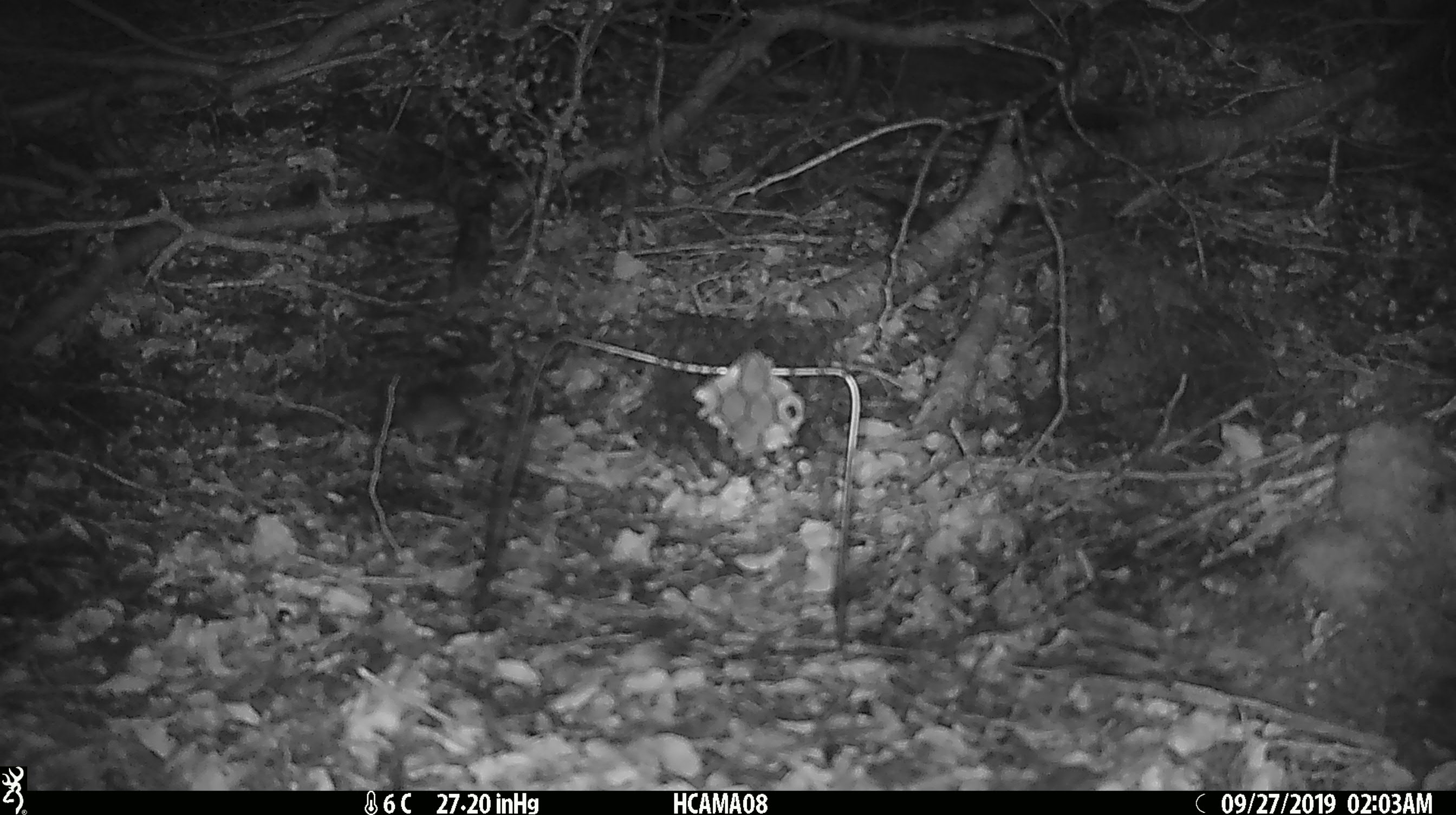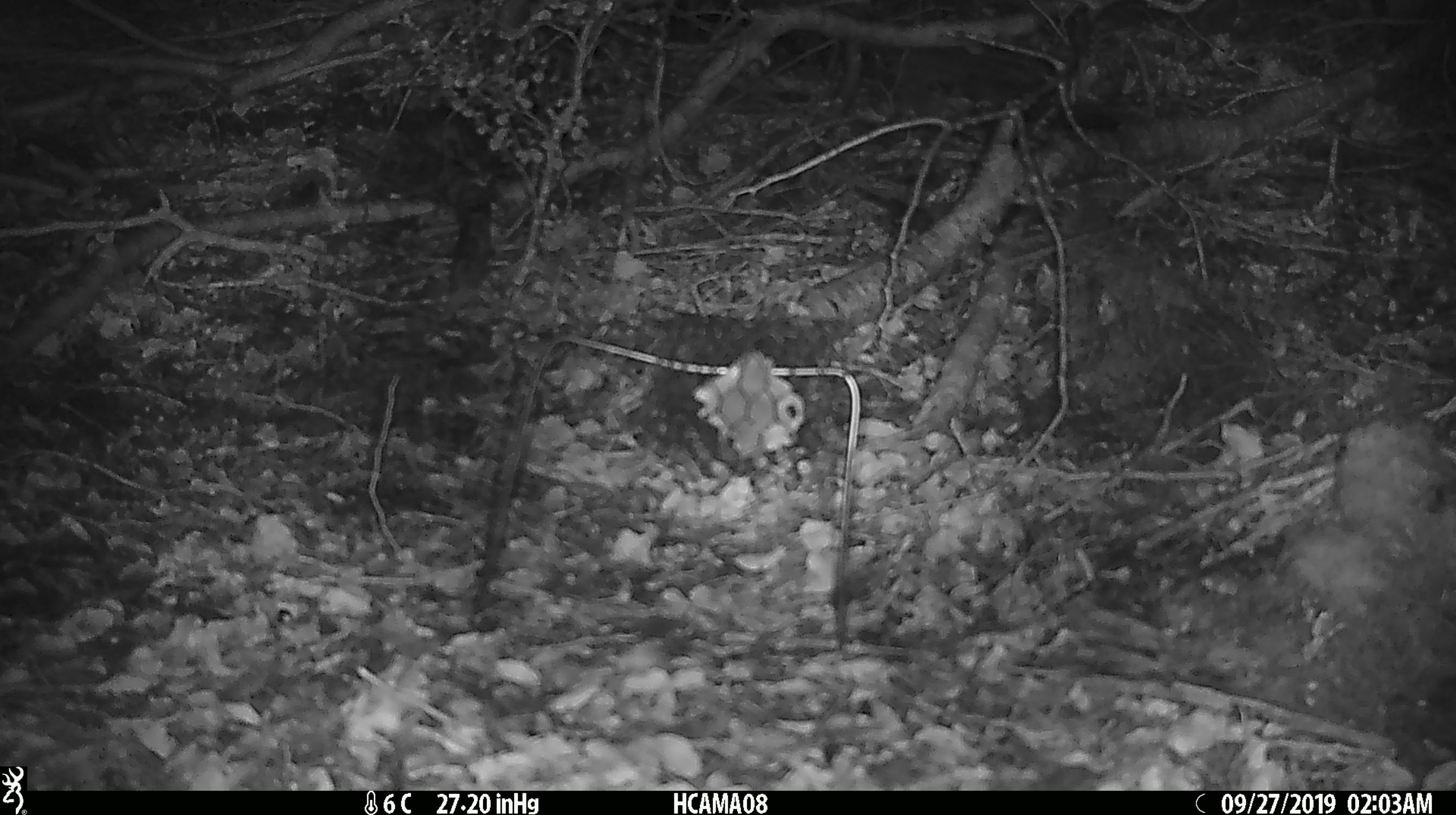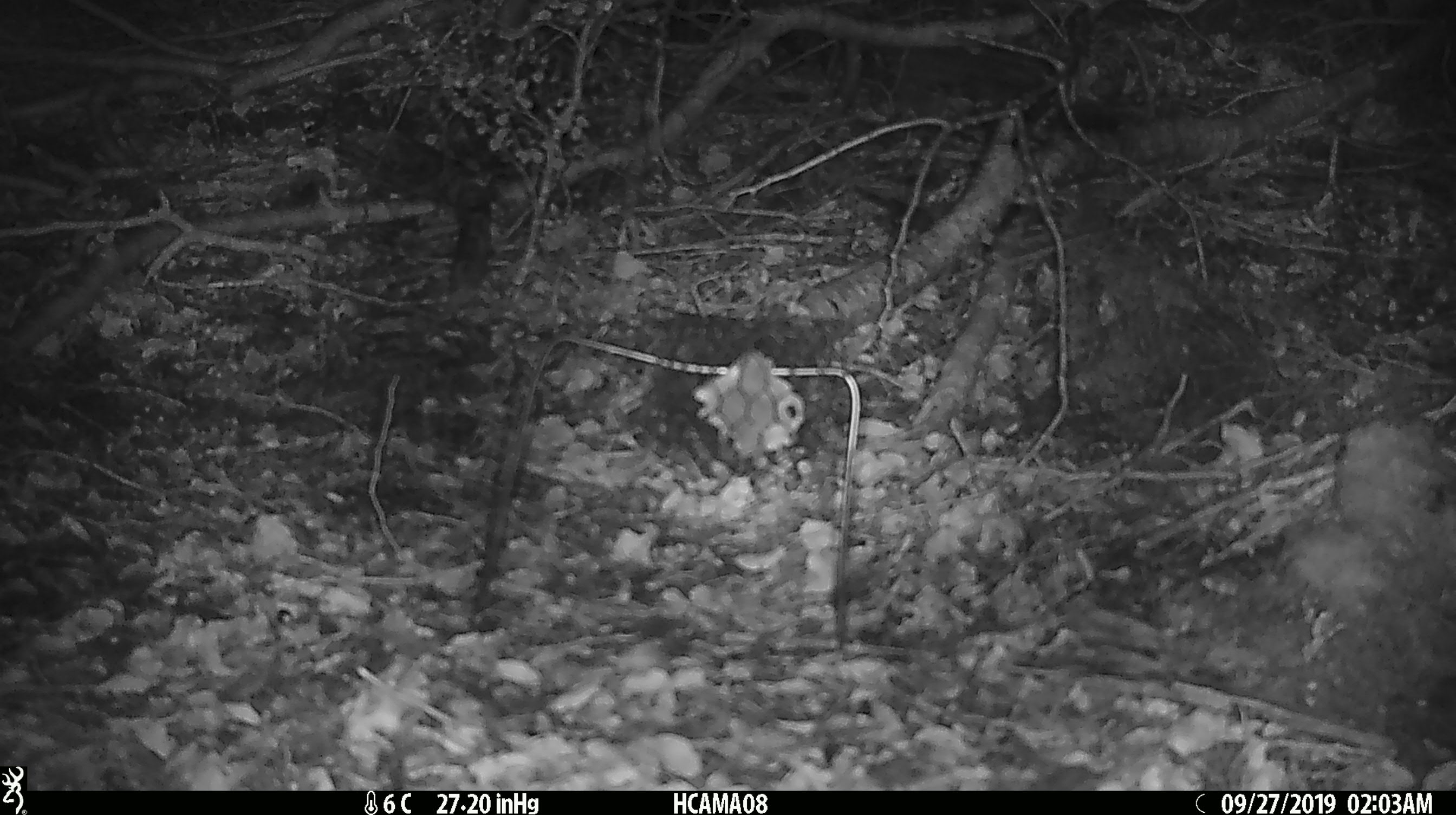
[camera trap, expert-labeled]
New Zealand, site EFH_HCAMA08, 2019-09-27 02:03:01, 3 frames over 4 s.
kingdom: Animalia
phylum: Chordata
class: Mammalia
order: Rodentia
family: Muridae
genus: Mus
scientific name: Mus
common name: mouse